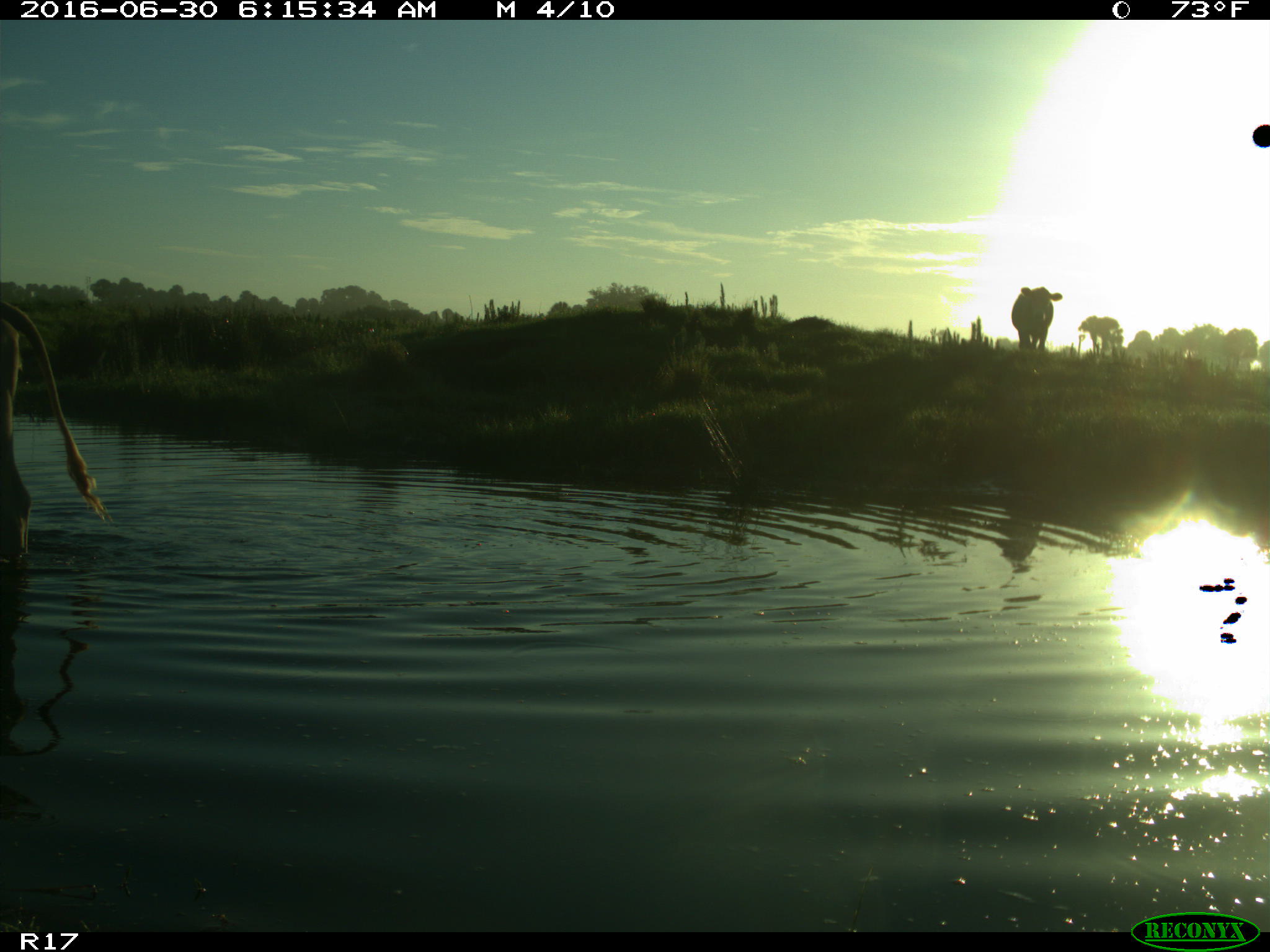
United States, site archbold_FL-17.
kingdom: Animalia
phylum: Chordata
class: Mammalia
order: Artiodactyla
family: Bovidae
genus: Bos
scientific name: Bos taurus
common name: domestic cow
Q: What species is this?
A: Bos taurus (domestic cow).